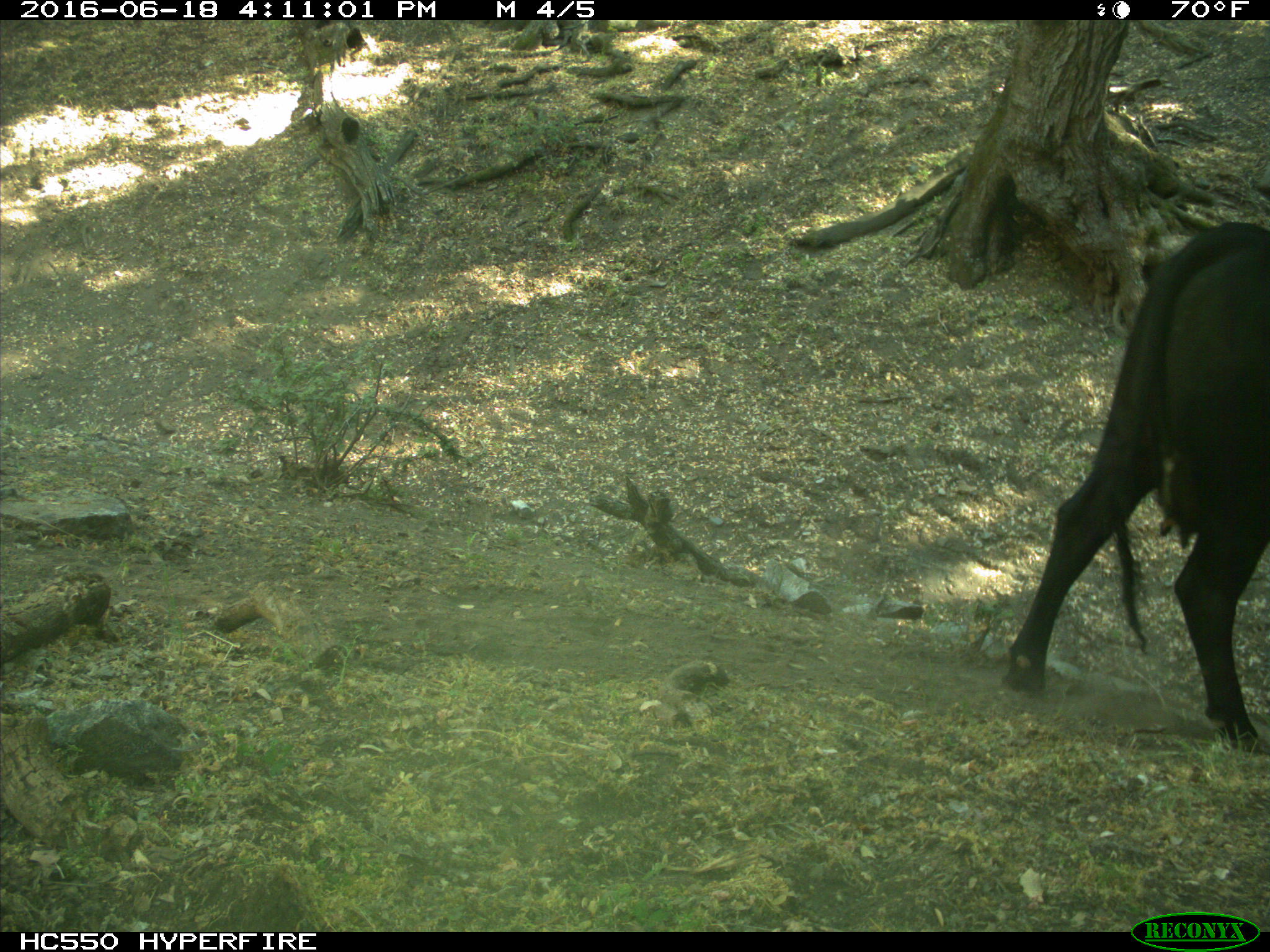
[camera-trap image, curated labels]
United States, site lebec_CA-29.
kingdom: Animalia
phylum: Chordata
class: Mammalia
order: Artiodactyla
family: Bovidae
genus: Bos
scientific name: Bos taurus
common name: domestic cow